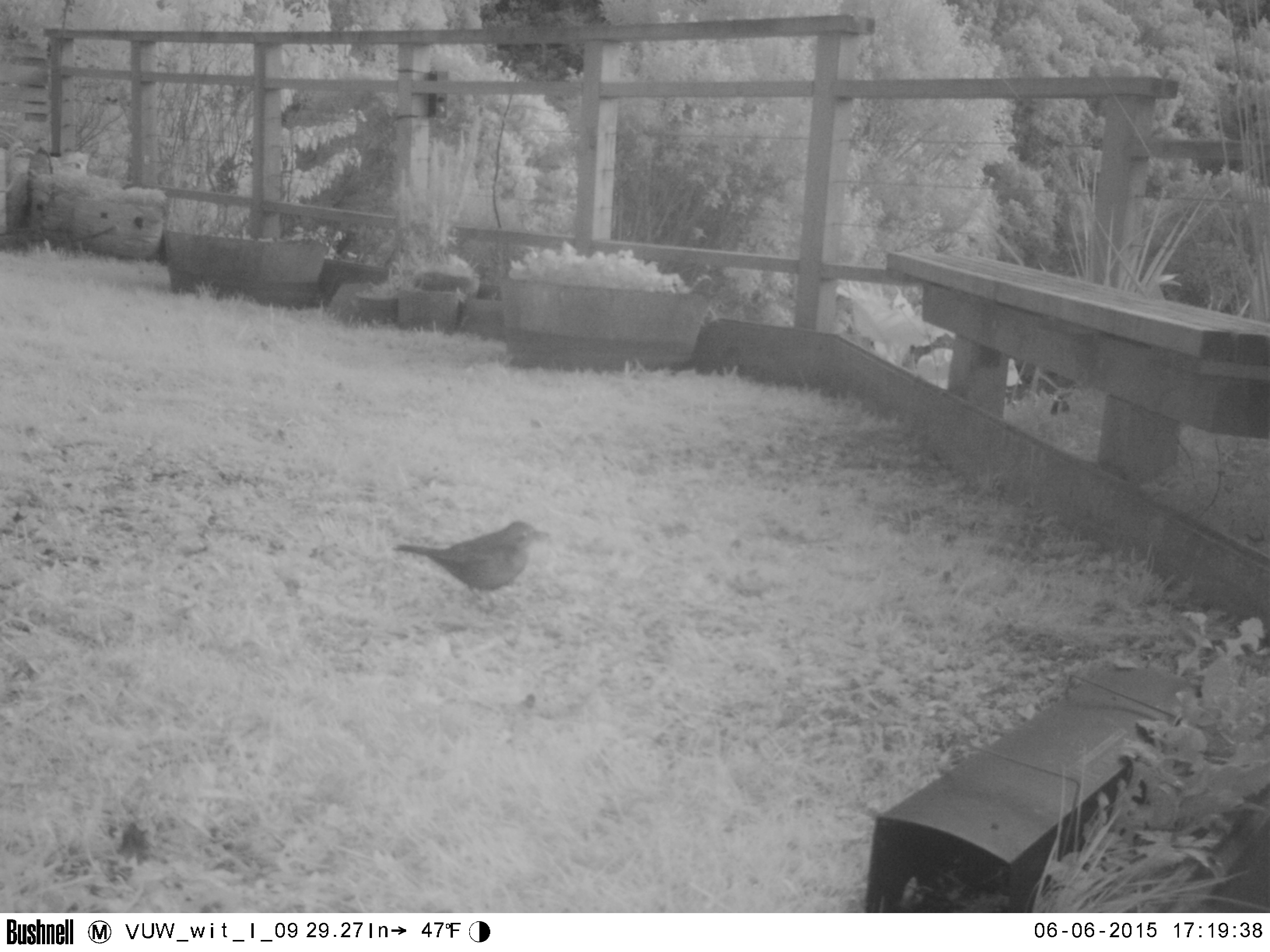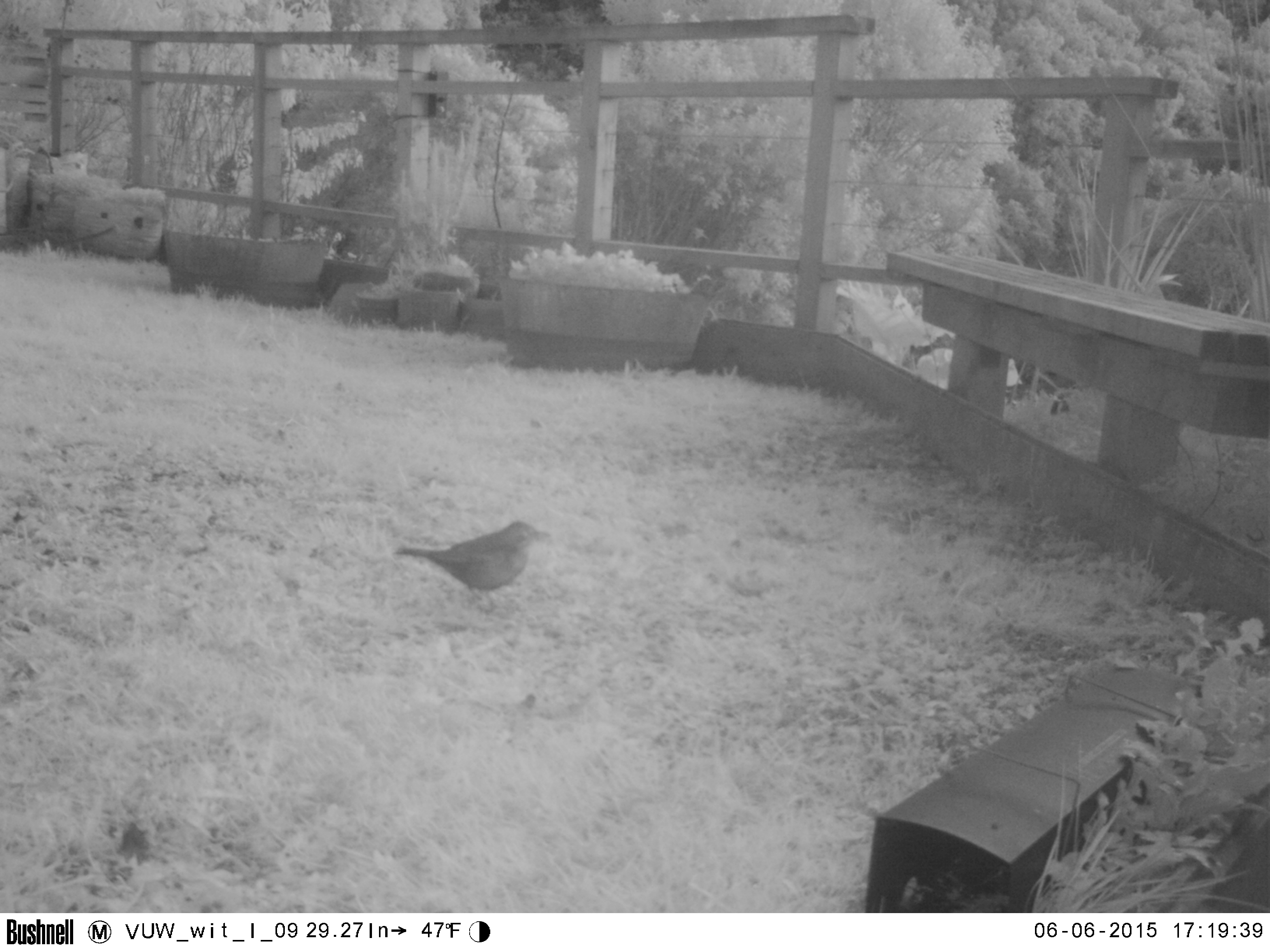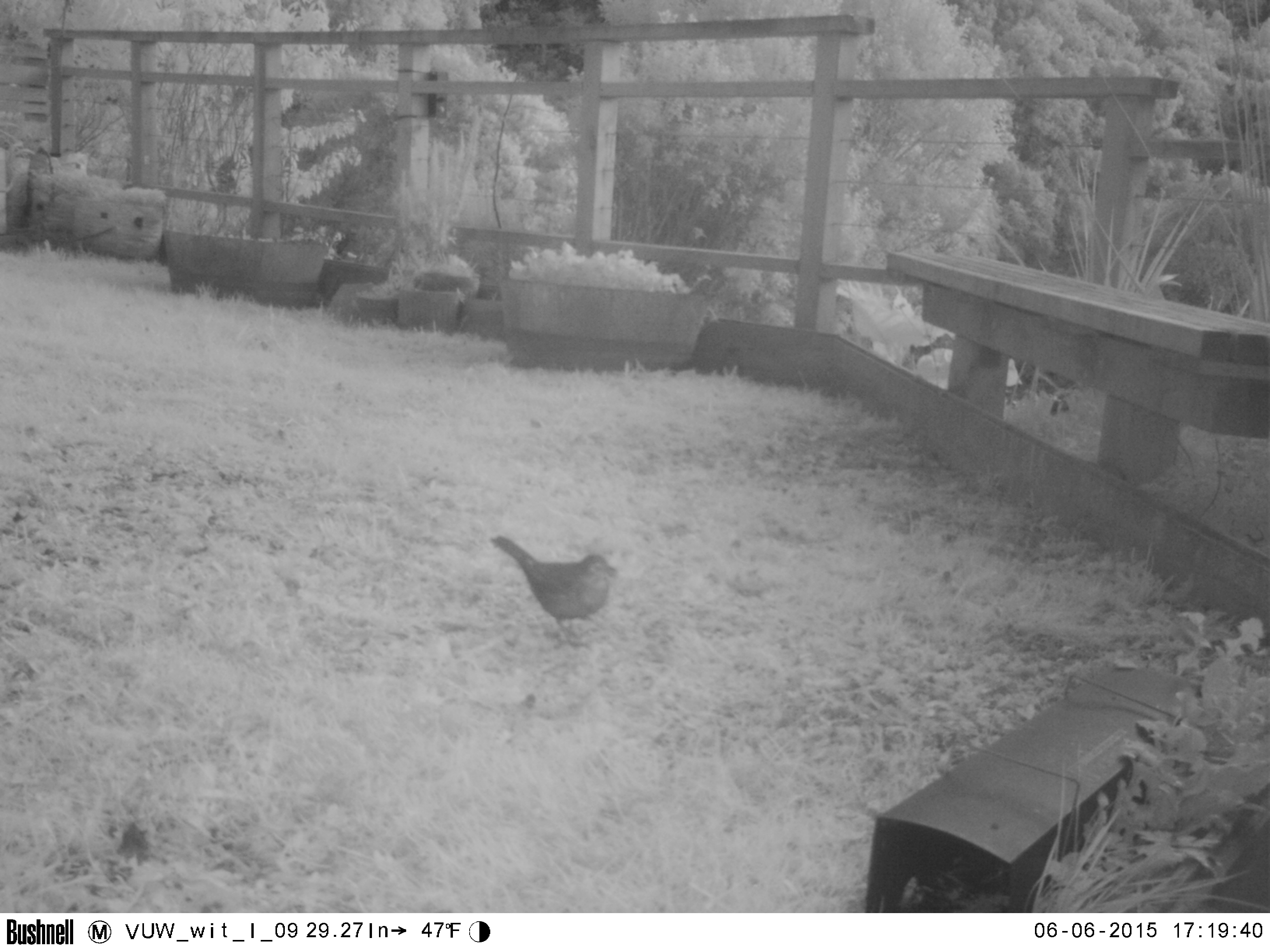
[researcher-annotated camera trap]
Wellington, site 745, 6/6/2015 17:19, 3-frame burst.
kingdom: Animalia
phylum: Chordata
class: Aves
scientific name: Aves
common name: bird